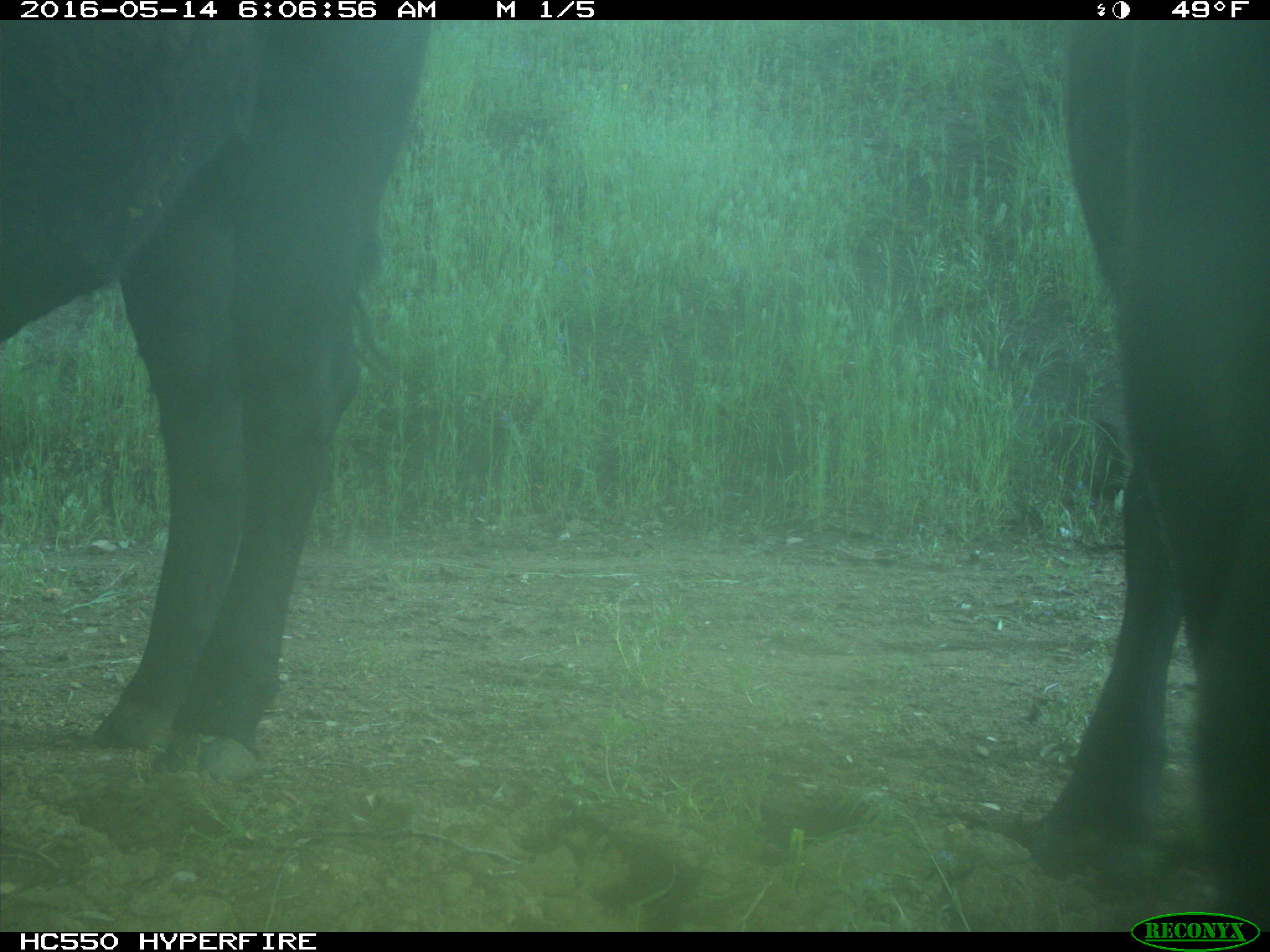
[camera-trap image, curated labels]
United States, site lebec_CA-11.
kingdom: Animalia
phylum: Chordata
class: Mammalia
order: Artiodactyla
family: Bovidae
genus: Bos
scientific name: Bos taurus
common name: domestic cow